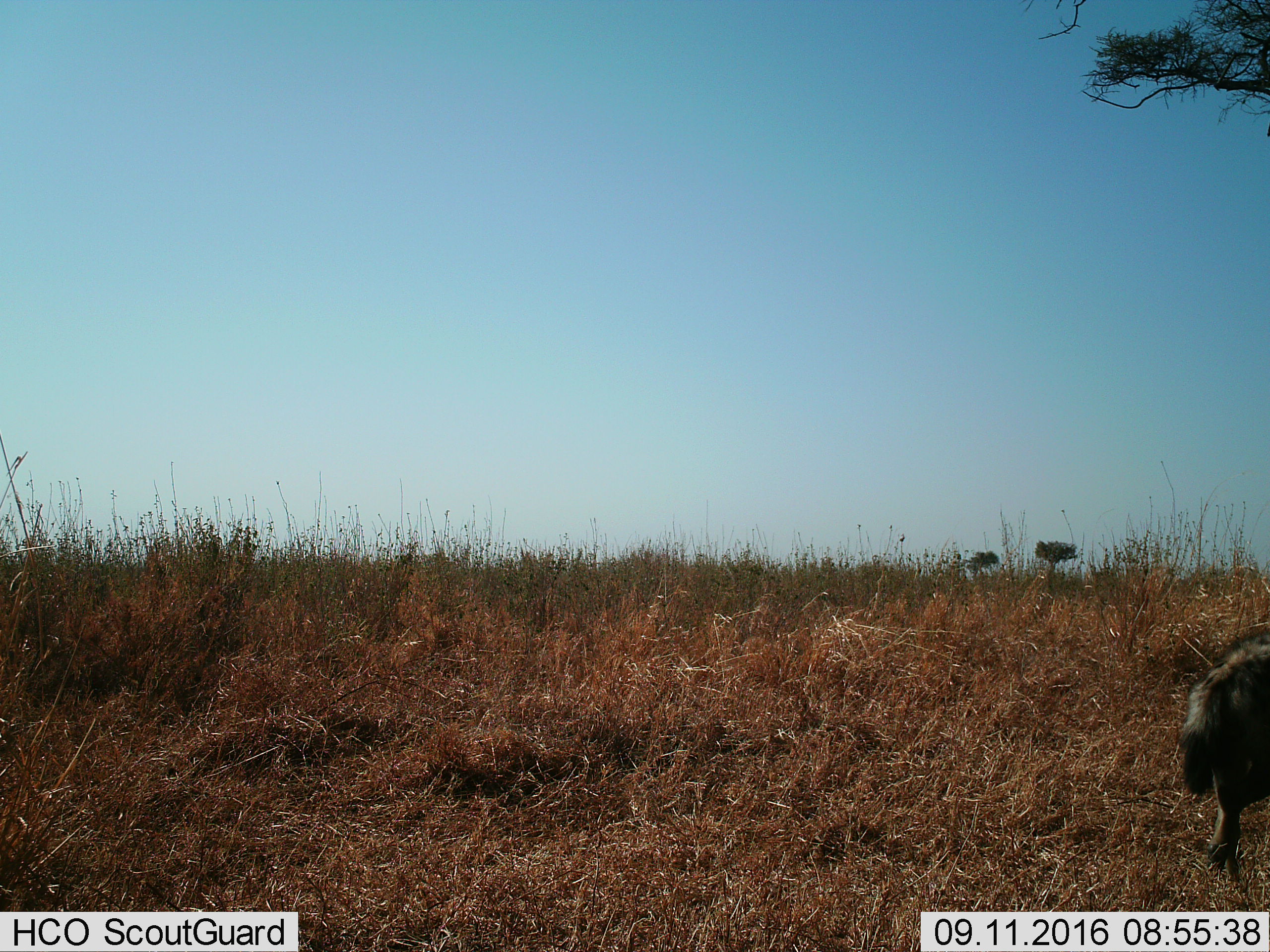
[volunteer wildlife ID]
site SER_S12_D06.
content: unidentified animal